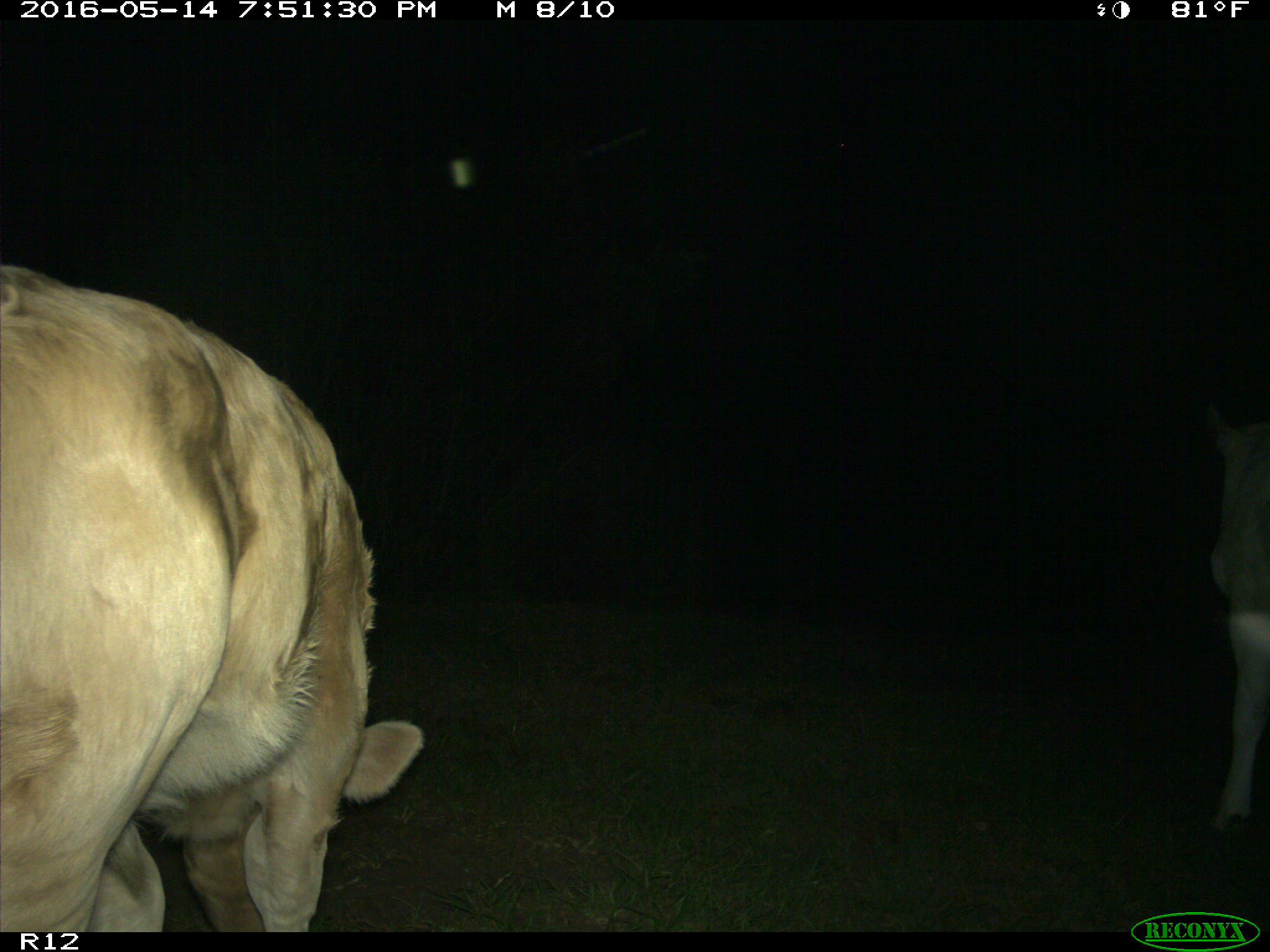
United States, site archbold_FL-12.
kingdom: Animalia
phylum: Chordata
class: Mammalia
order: Artiodactyla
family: Bovidae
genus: Bos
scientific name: Bos taurus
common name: domestic cow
Bos taurus (domestic cow).